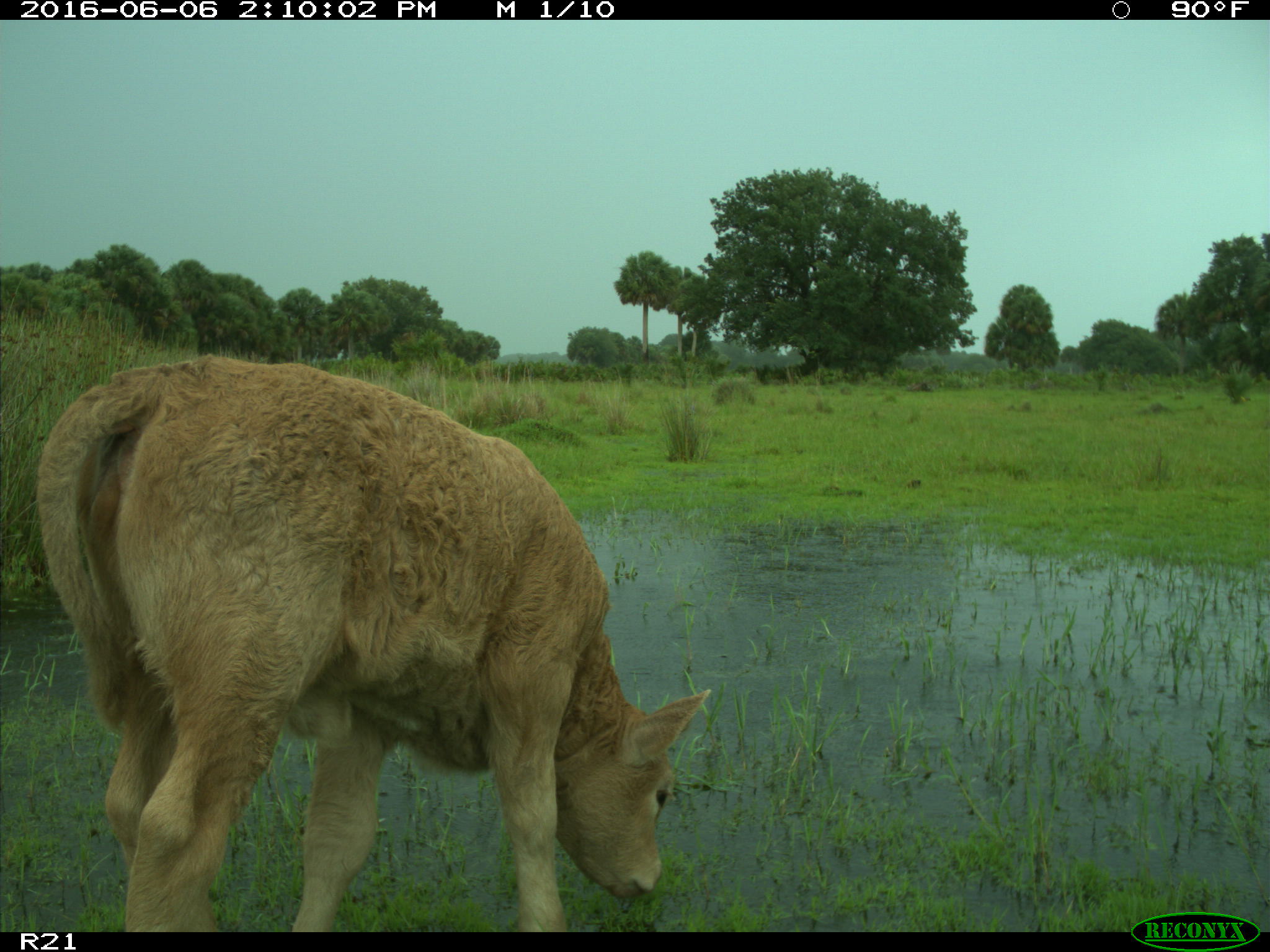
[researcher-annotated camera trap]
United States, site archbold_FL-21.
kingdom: Animalia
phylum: Chordata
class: Mammalia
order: Artiodactyla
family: Bovidae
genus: Bos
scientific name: Bos taurus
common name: domestic cow